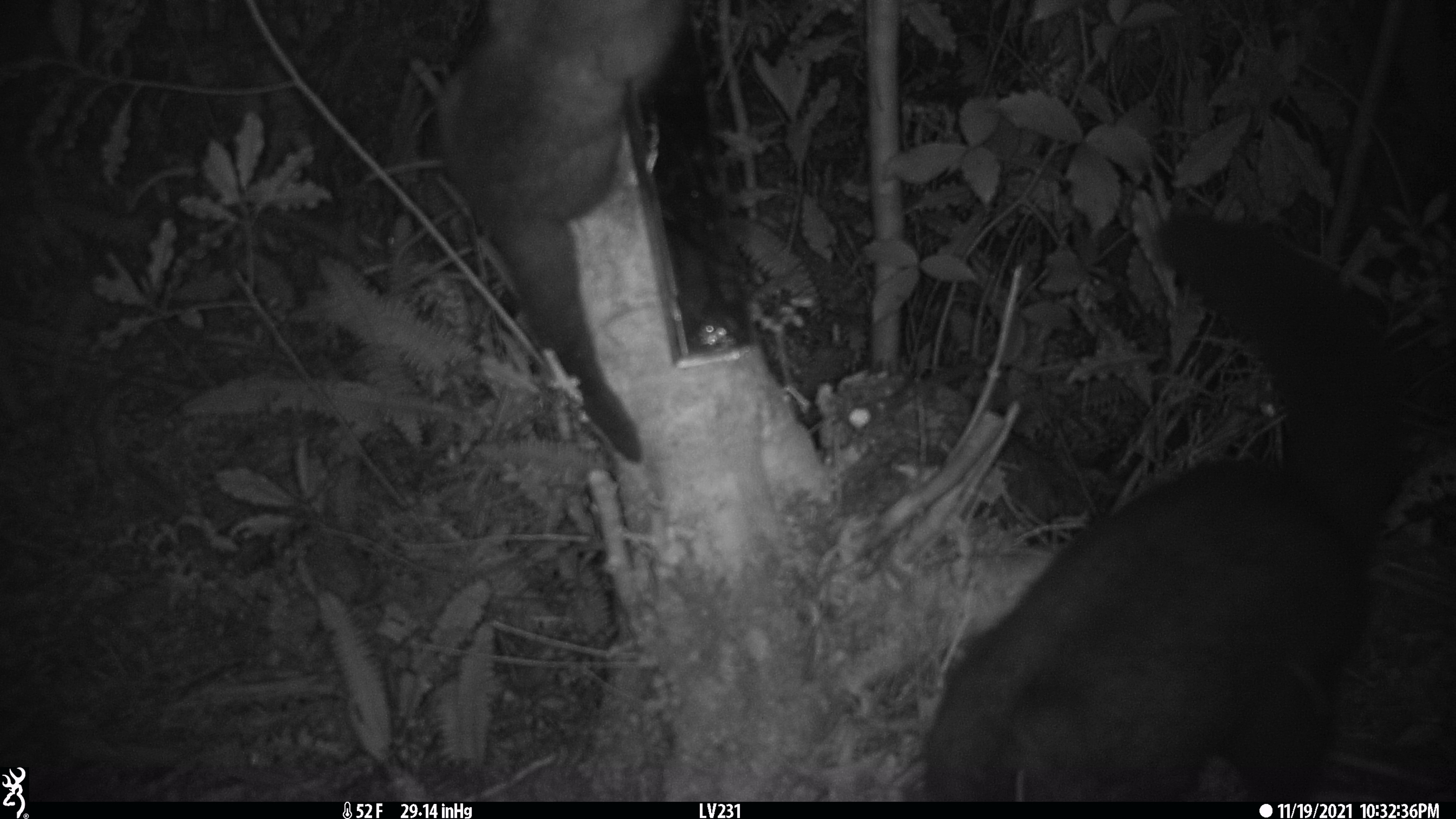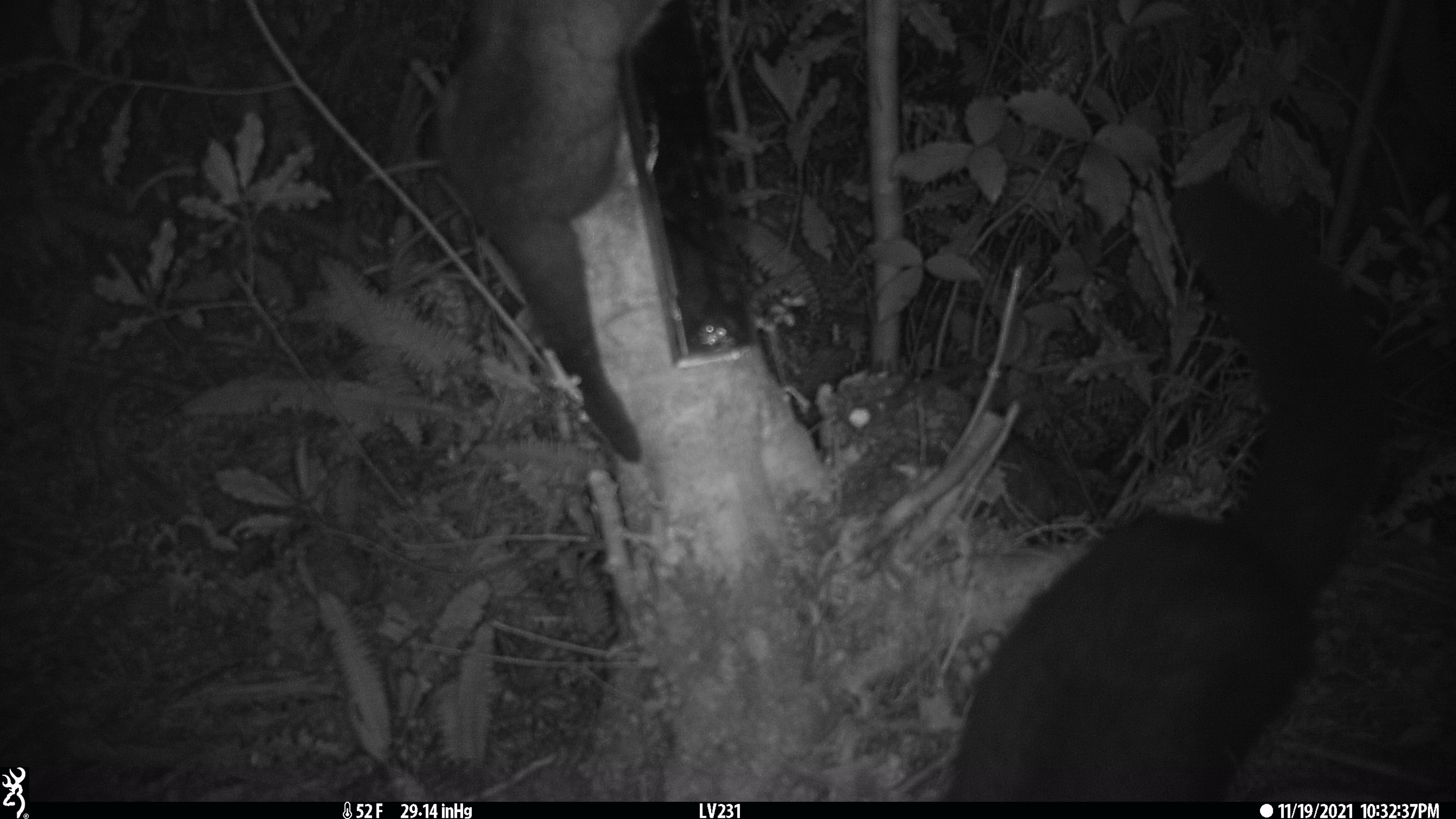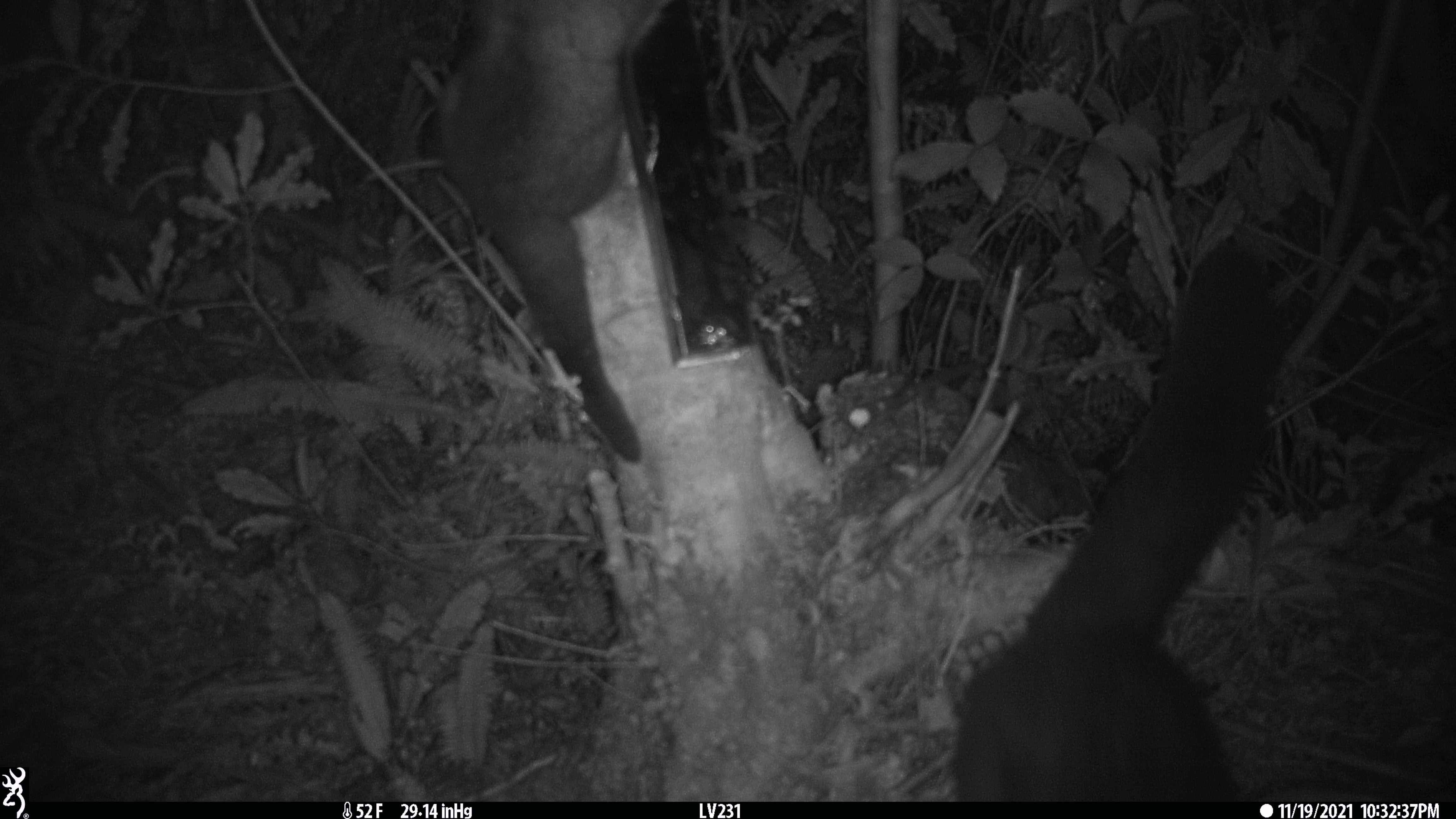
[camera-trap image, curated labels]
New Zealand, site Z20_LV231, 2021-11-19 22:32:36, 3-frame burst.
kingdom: Animalia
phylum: Chordata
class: Mammalia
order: Diprotodontia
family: Phalangeridae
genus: Trichosurus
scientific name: Trichosurus vulpecula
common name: common brushtail possum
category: possum